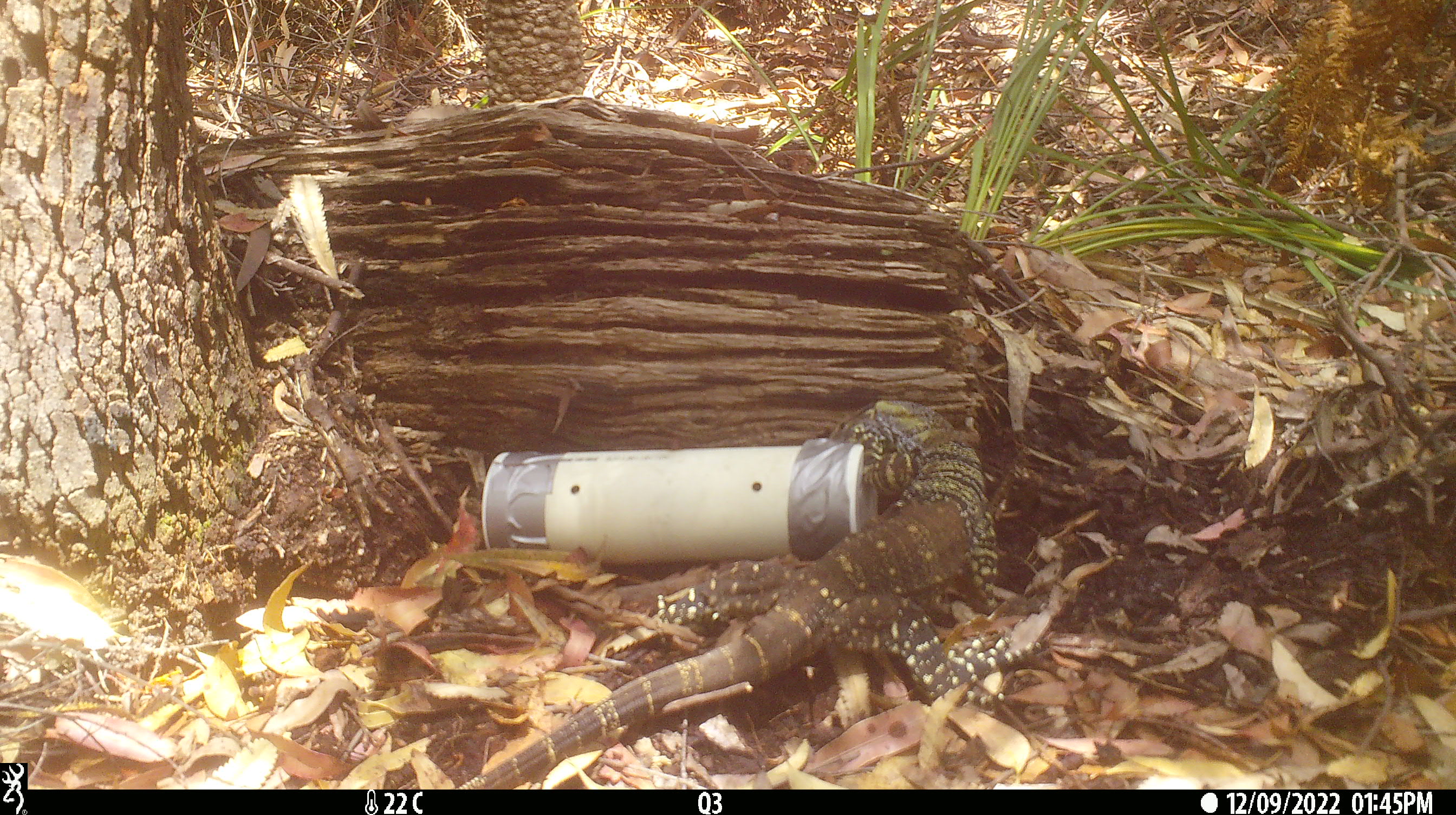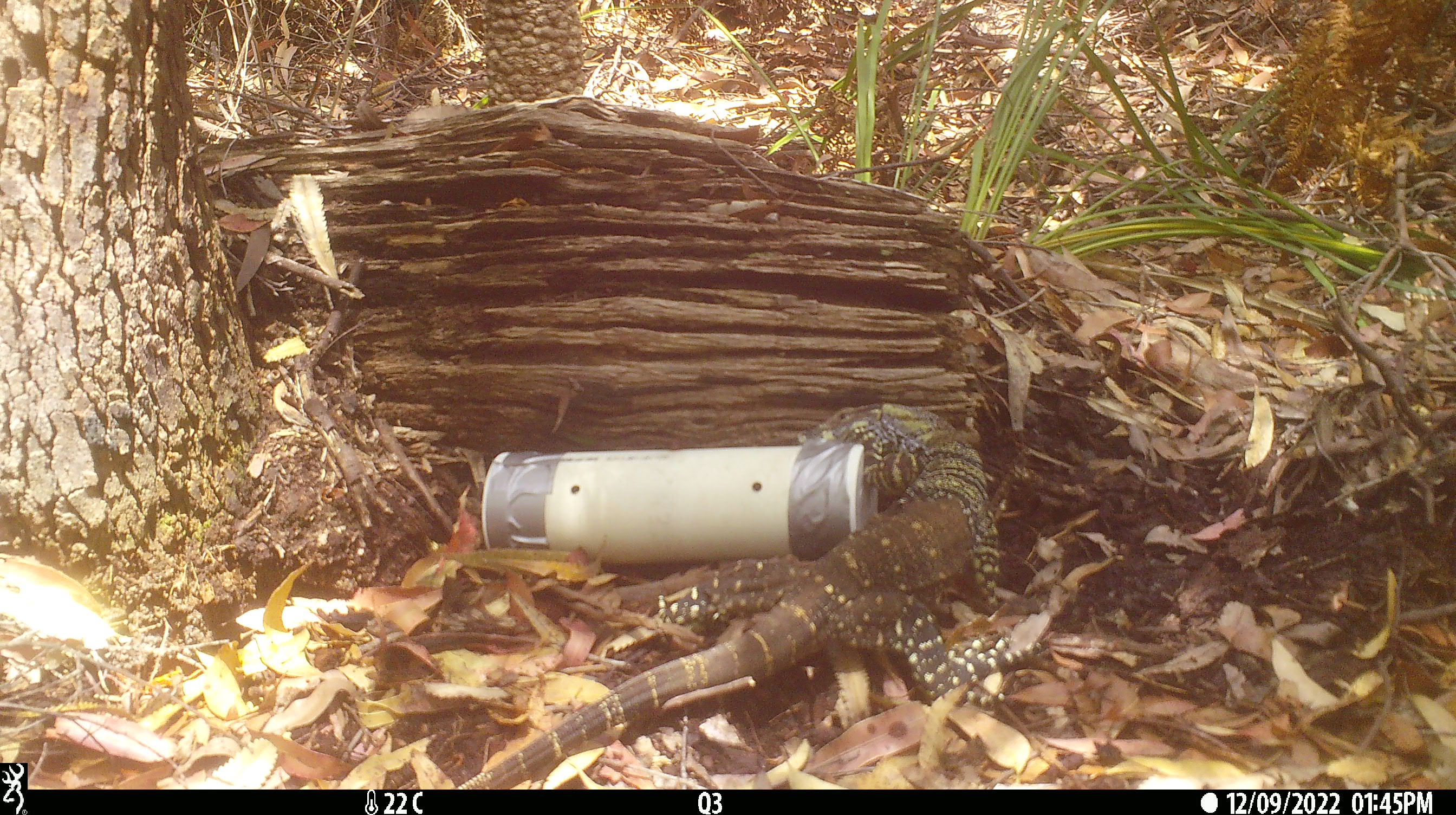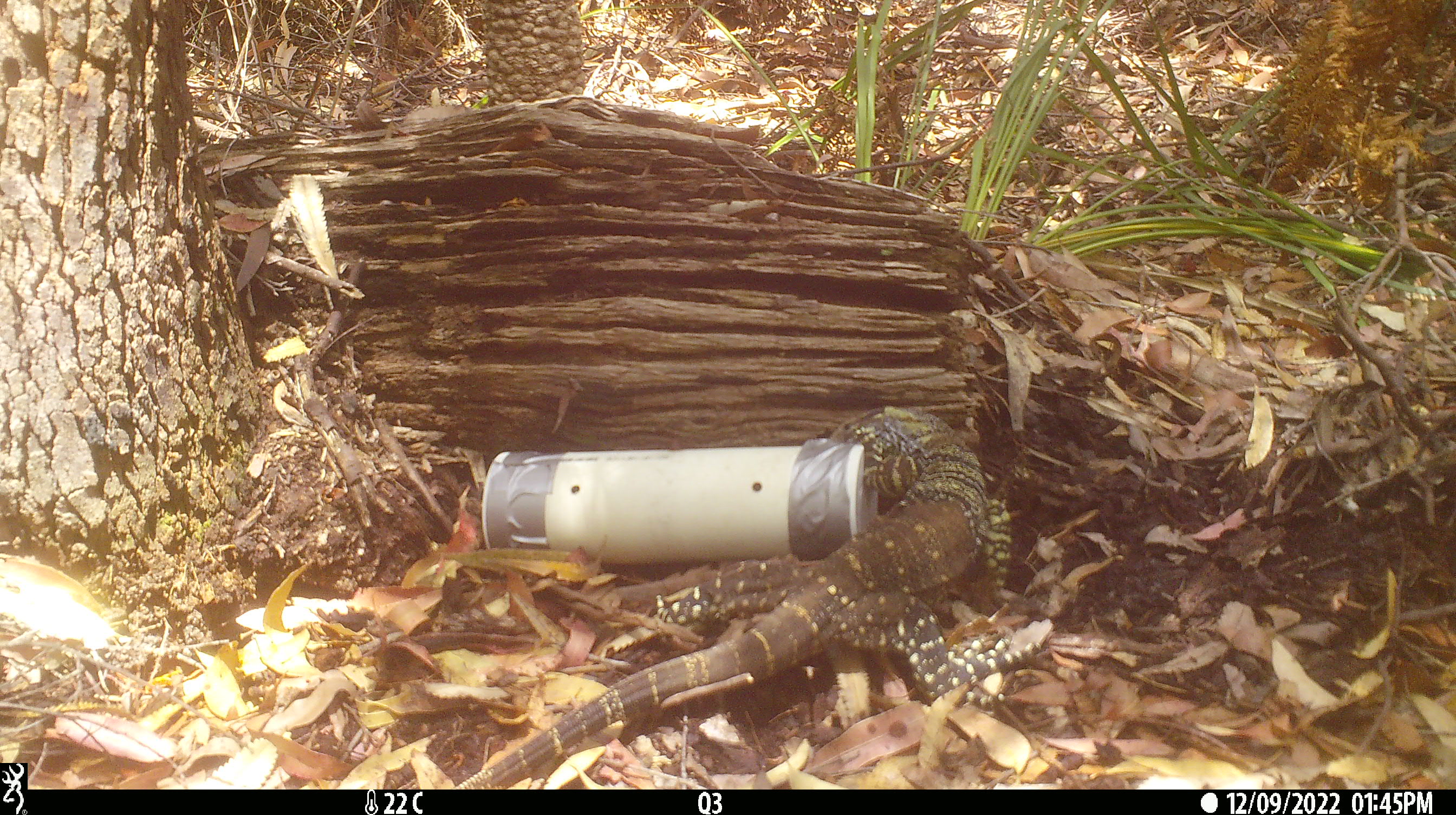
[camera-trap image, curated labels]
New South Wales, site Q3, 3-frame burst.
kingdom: Animalia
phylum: Chordata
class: Reptilia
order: Squamata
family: Varanidae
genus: Varanus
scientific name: Varanus varius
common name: lace monitor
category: goanna